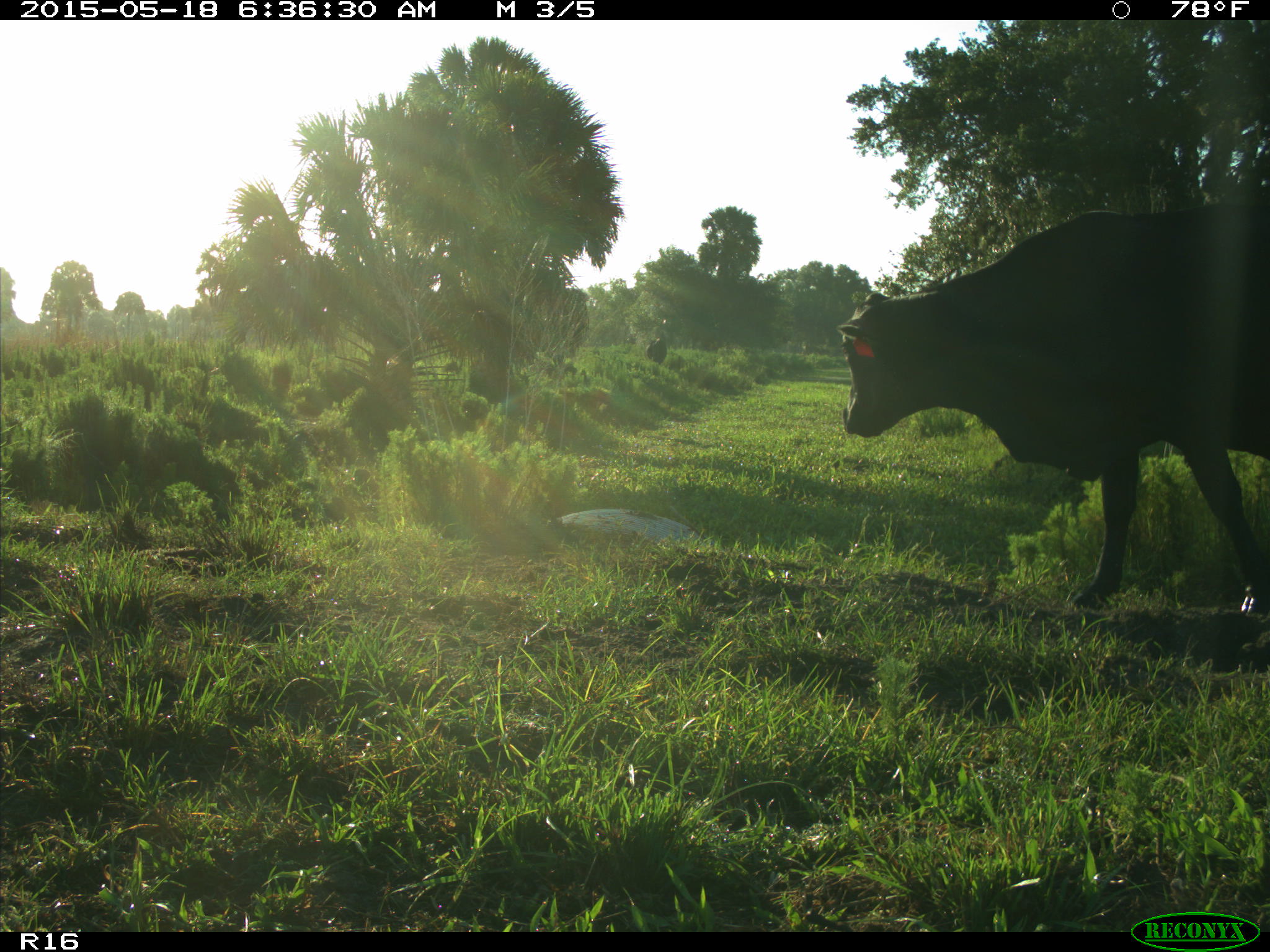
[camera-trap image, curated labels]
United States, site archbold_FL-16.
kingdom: Animalia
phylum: Chordata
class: Mammalia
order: Artiodactyla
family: Bovidae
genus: Bos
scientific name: Bos taurus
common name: domestic cow